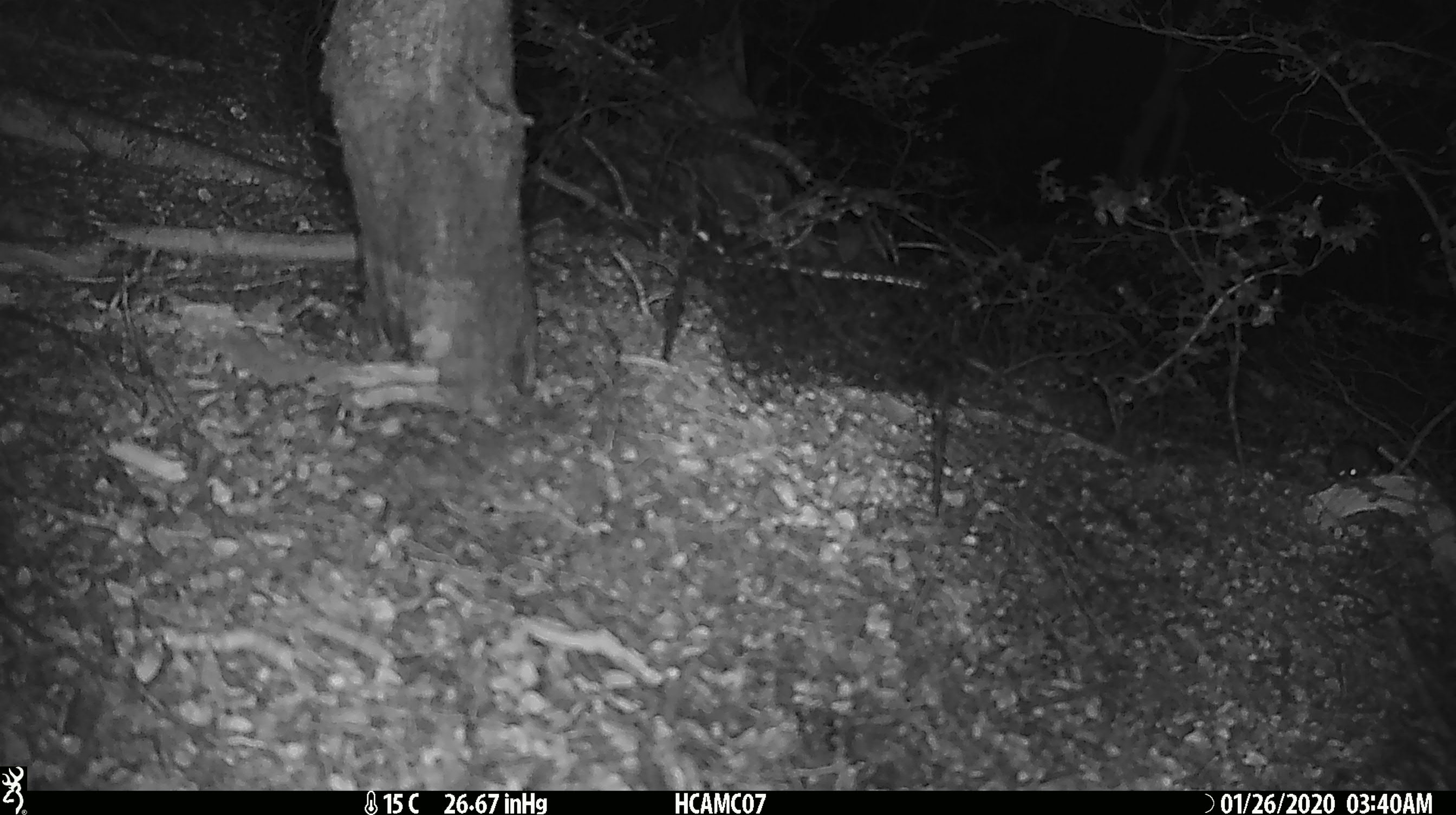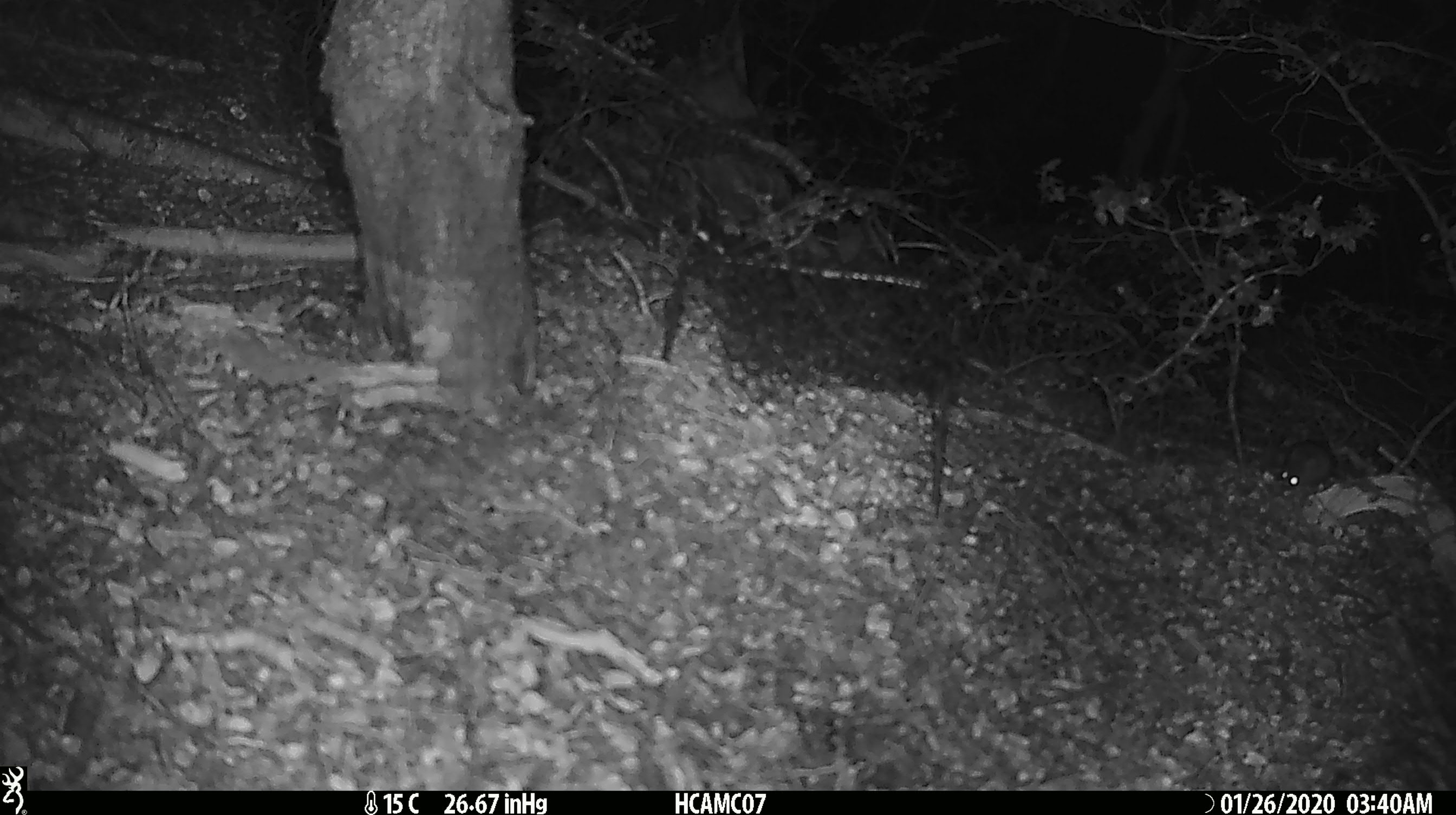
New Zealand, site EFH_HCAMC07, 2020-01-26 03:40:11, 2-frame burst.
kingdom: Animalia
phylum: Chordata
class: Mammalia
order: Rodentia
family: Muridae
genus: Mus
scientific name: Mus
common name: mouse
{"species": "mouse (Mus)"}